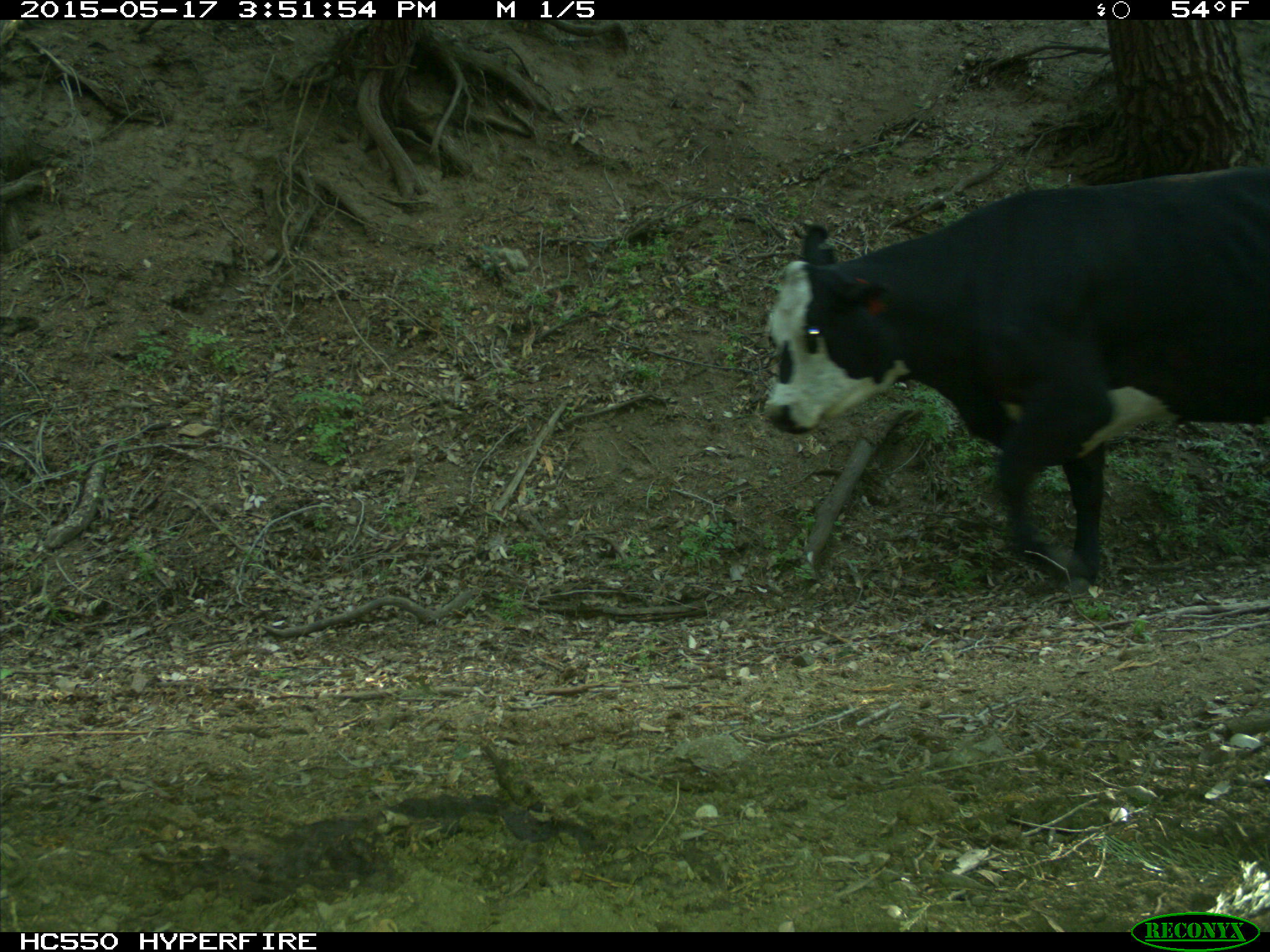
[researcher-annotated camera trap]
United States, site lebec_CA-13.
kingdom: Animalia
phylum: Chordata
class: Mammalia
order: Artiodactyla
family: Bovidae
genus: Bos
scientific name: Bos taurus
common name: domestic cow